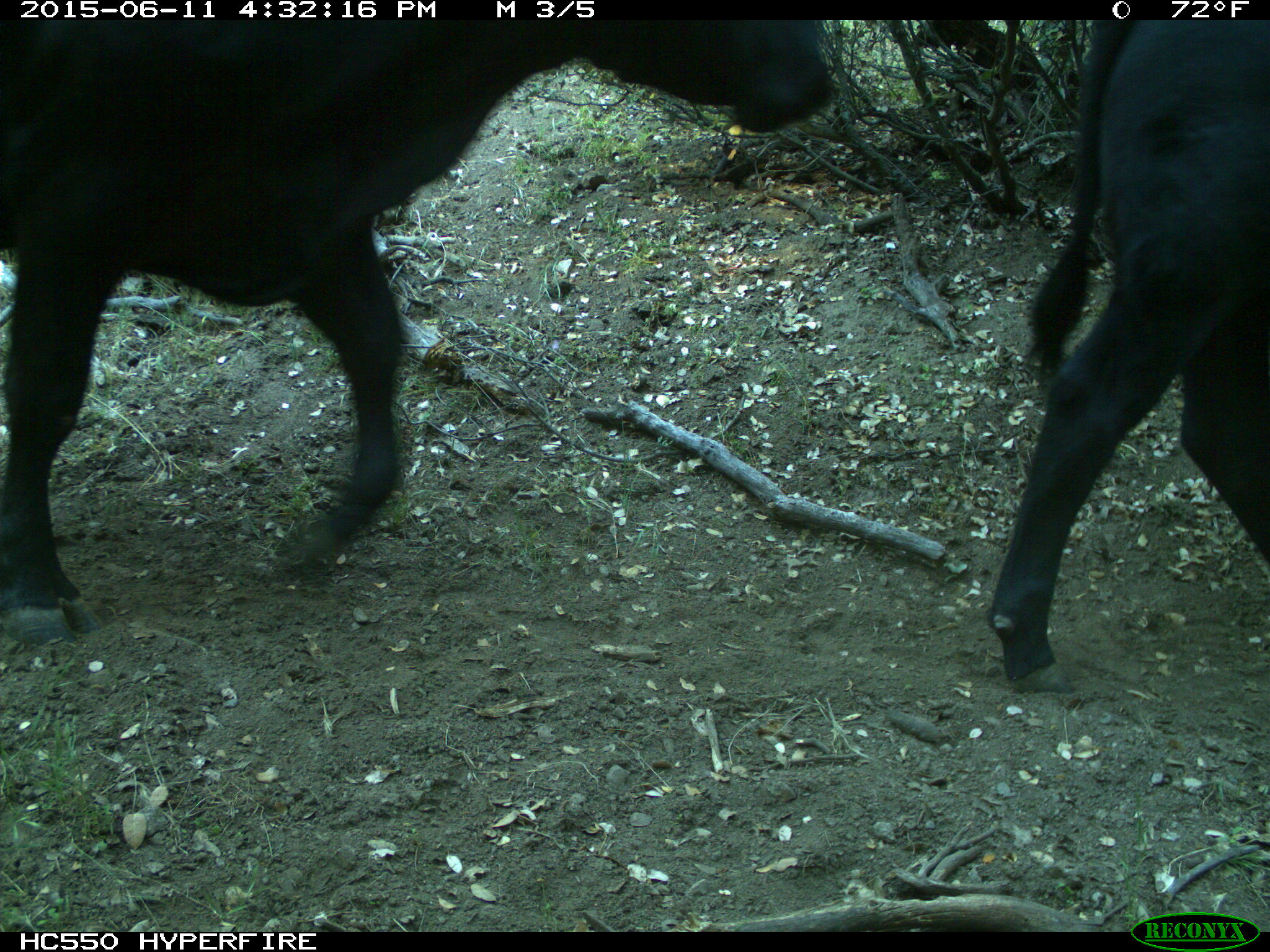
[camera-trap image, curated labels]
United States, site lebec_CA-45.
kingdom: Animalia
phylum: Chordata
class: Mammalia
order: Artiodactyla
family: Bovidae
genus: Bos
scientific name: Bos taurus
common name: domestic cow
Bos taurus (domestic cow).